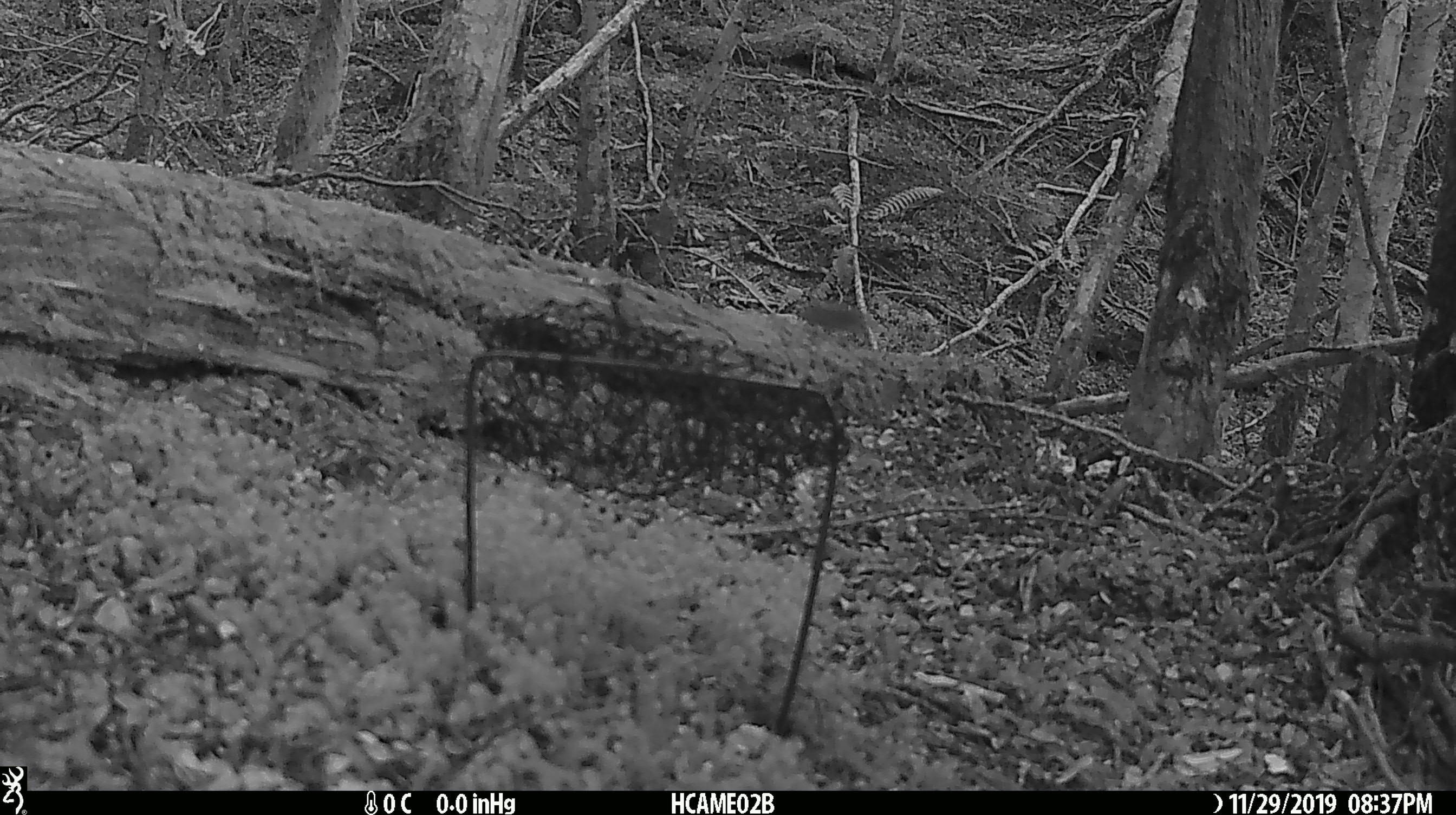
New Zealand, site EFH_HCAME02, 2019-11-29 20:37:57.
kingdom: Animalia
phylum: Chordata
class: Mammalia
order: Rodentia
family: Muridae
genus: Mus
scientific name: Mus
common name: mouse